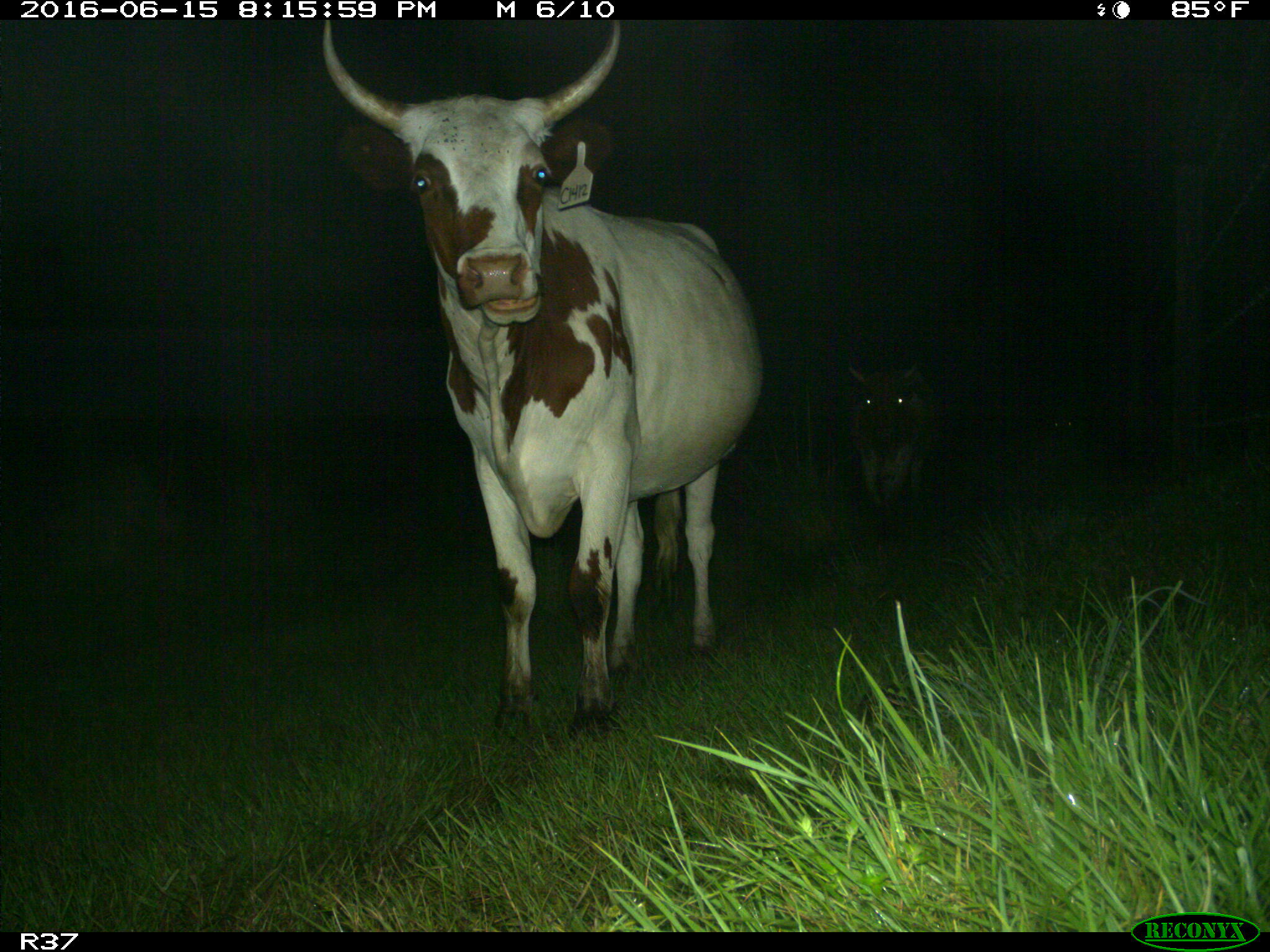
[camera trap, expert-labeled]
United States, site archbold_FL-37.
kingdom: Animalia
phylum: Chordata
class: Mammalia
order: Artiodactyla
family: Bovidae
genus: Bos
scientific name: Bos taurus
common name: domestic cow